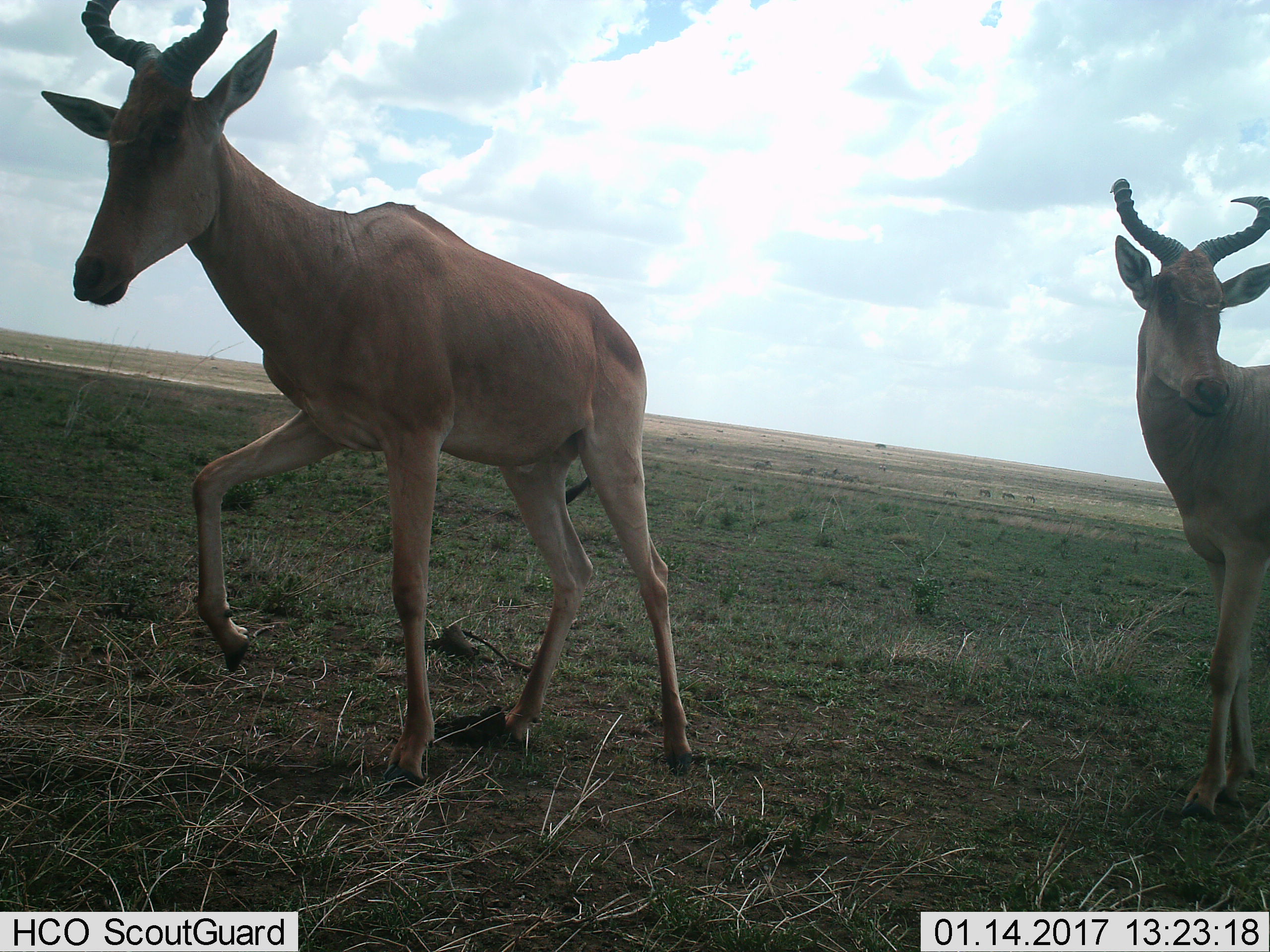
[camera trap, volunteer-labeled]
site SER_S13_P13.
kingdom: Animalia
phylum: Chordata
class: Mammalia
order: Artiodactyla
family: Bovidae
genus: Alcelaphus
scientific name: Alcelaphus buselaphus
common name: hartebeest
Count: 2.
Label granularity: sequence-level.